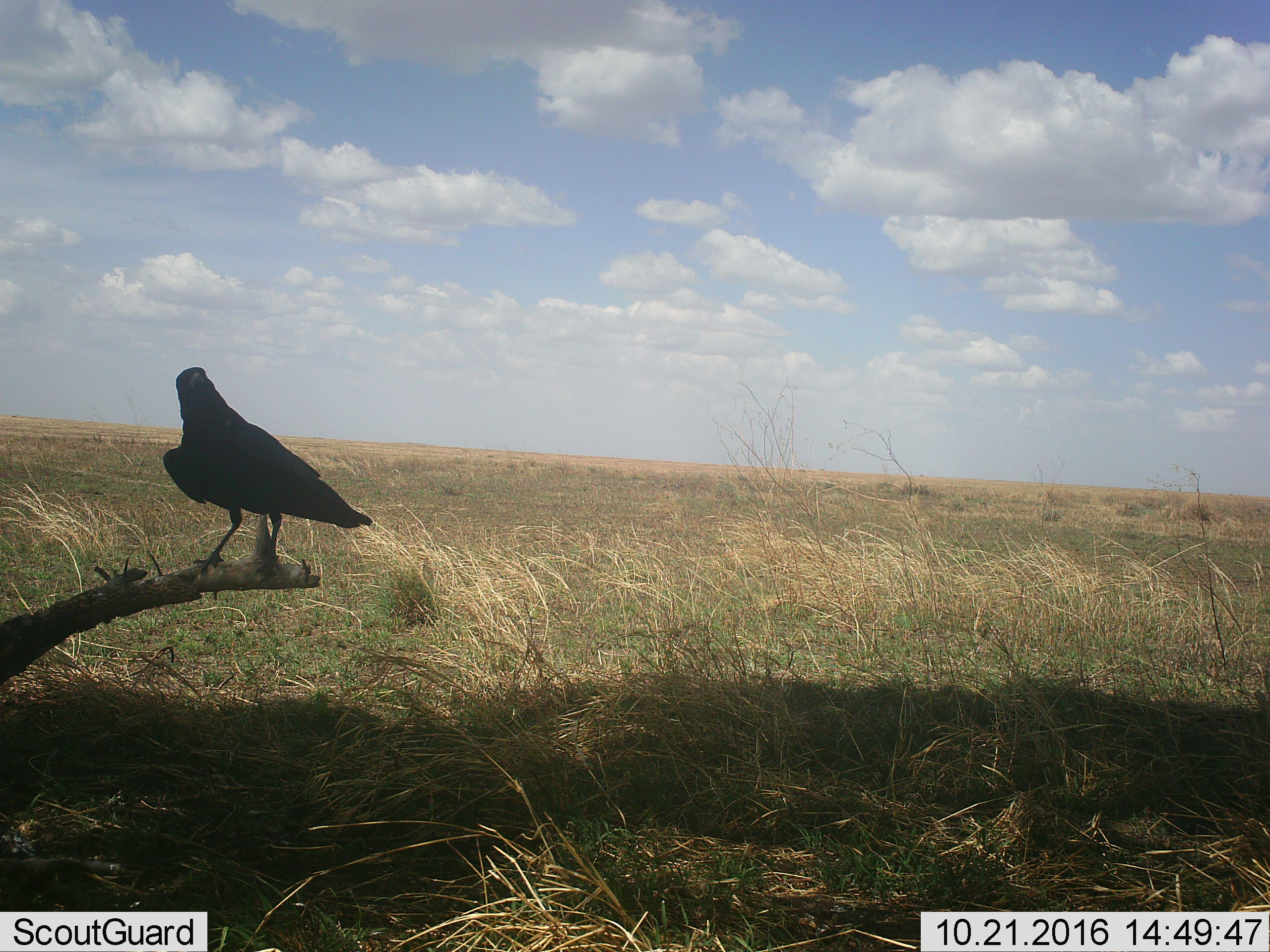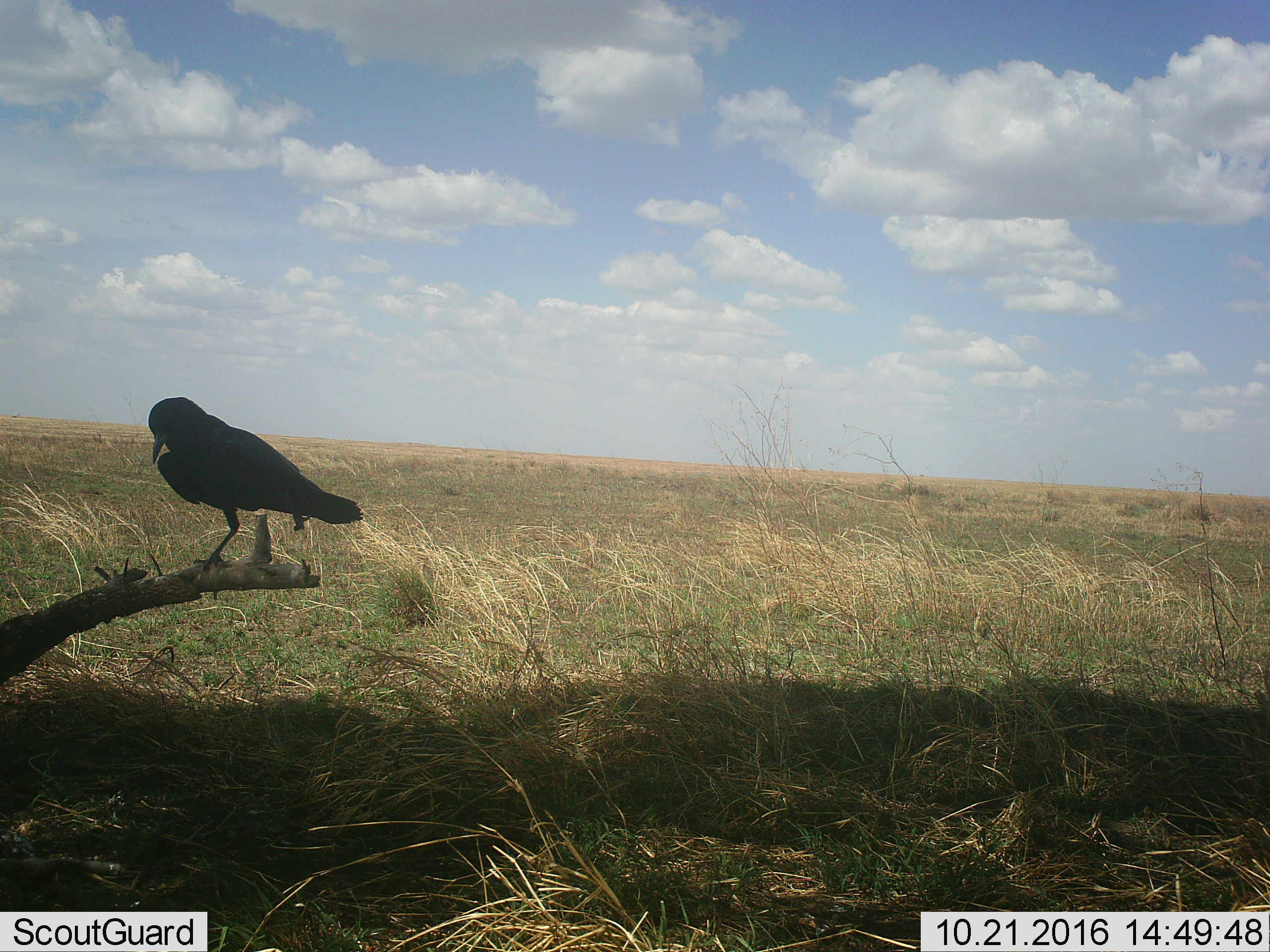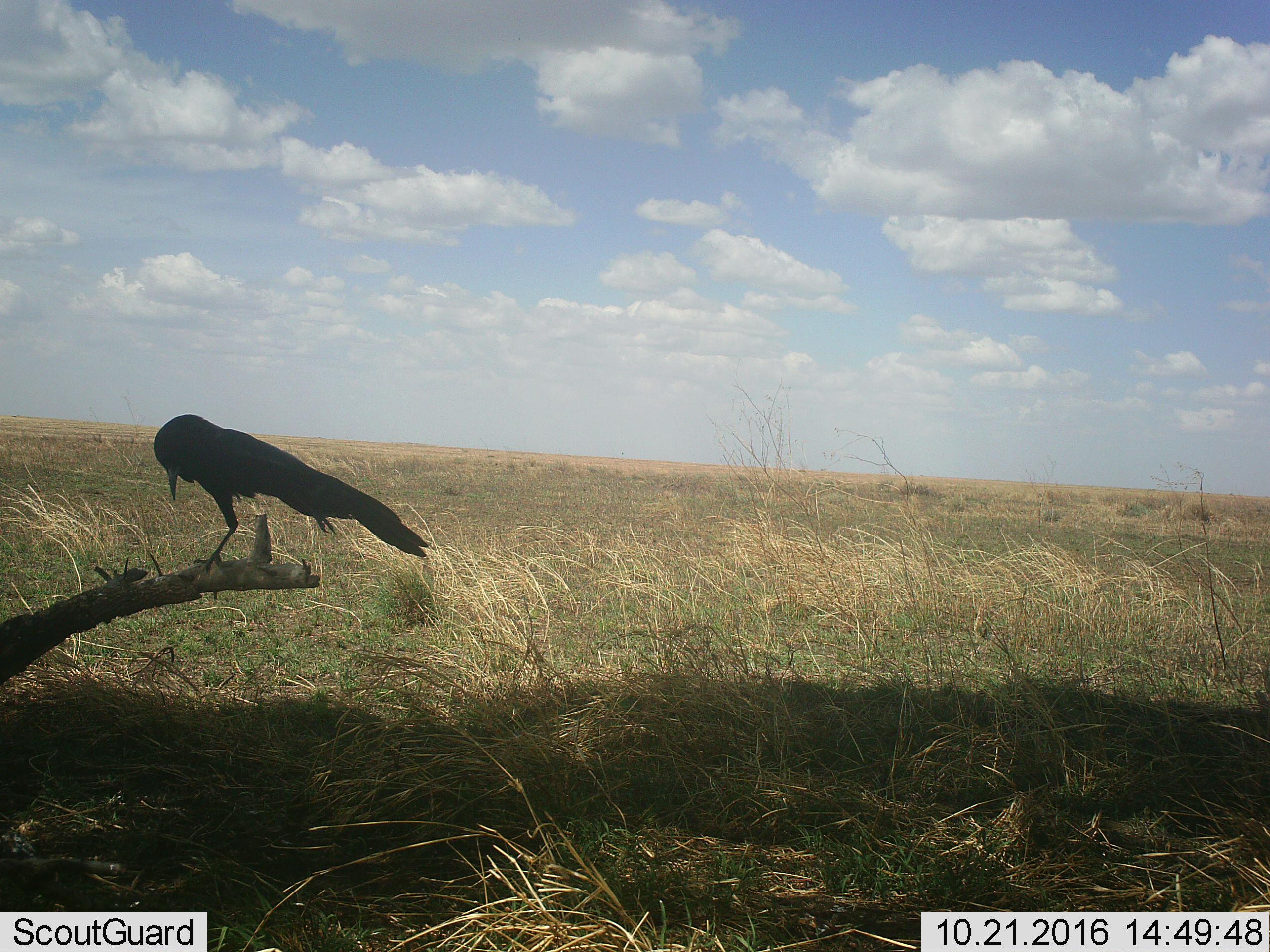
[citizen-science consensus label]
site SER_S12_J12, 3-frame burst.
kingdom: Animalia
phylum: Chordata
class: Aves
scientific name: Aves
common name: bird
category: birdother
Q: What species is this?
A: Birdother (bird) (Aves).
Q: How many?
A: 1.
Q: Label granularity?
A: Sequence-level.